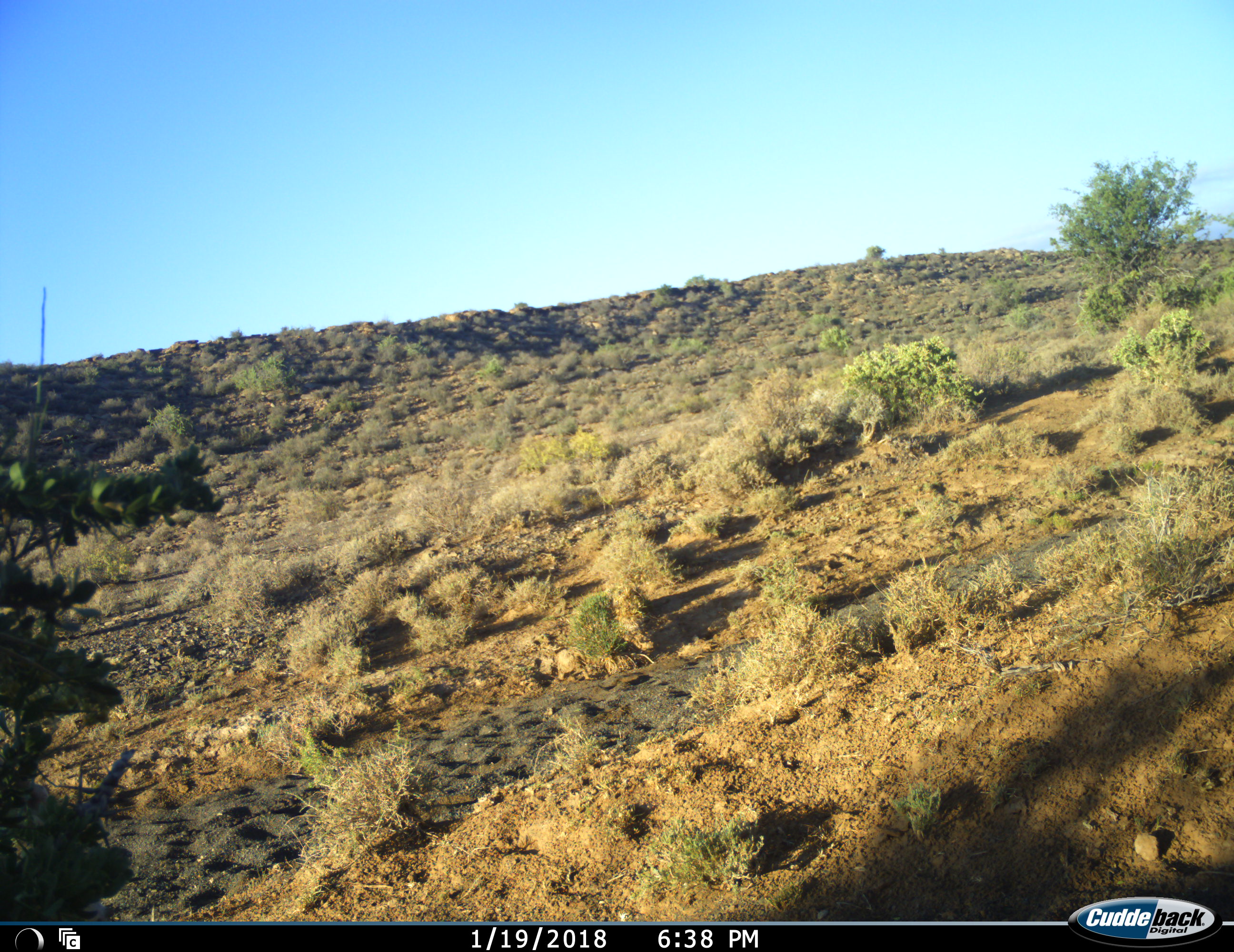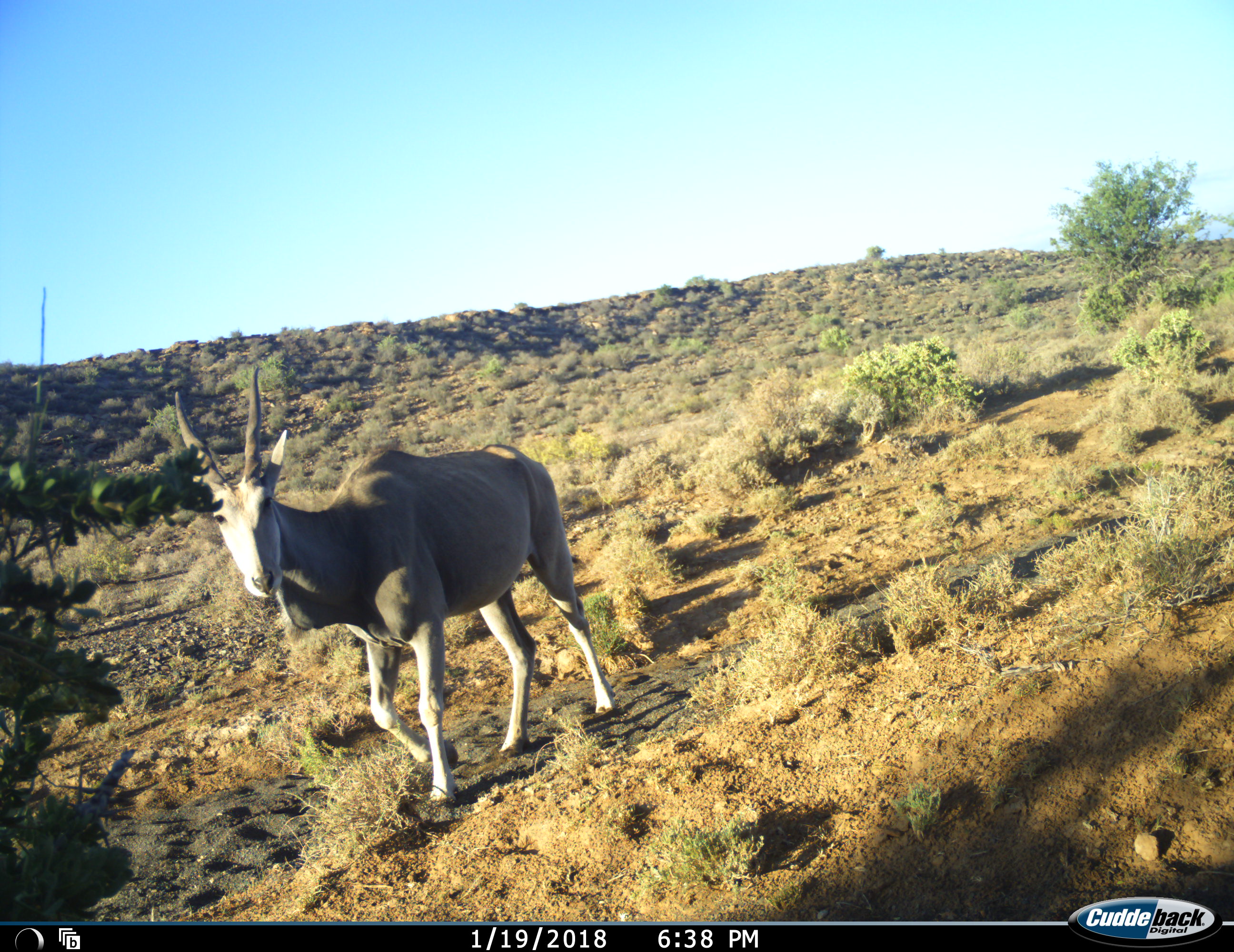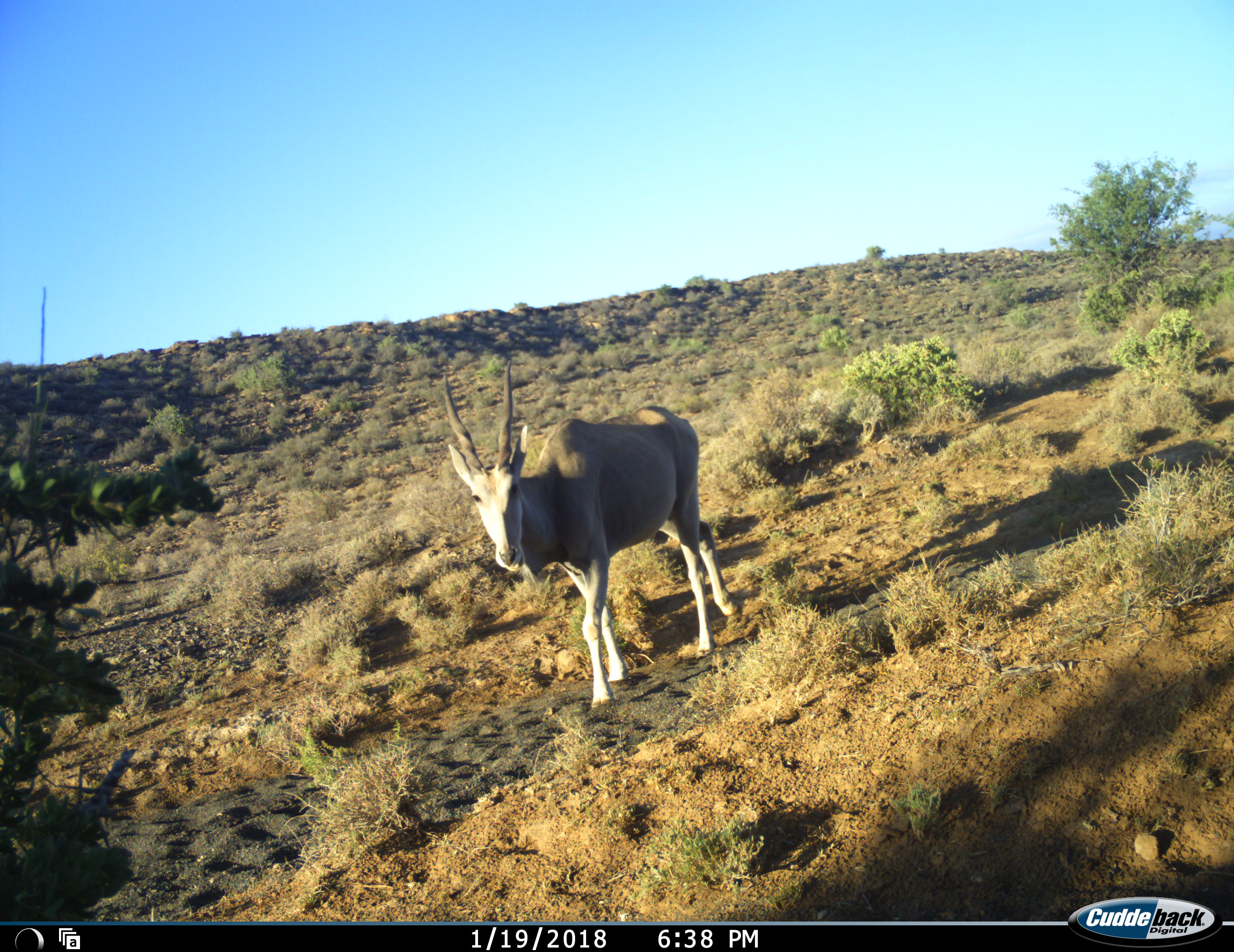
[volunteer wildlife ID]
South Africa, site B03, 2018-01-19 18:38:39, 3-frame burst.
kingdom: Animalia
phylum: Chordata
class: Mammalia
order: Artiodactyla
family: Bovidae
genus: Tragelaphus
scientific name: Tragelaphus oryx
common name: eland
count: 1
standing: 25%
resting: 0%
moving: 75%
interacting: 12%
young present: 0%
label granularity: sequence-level